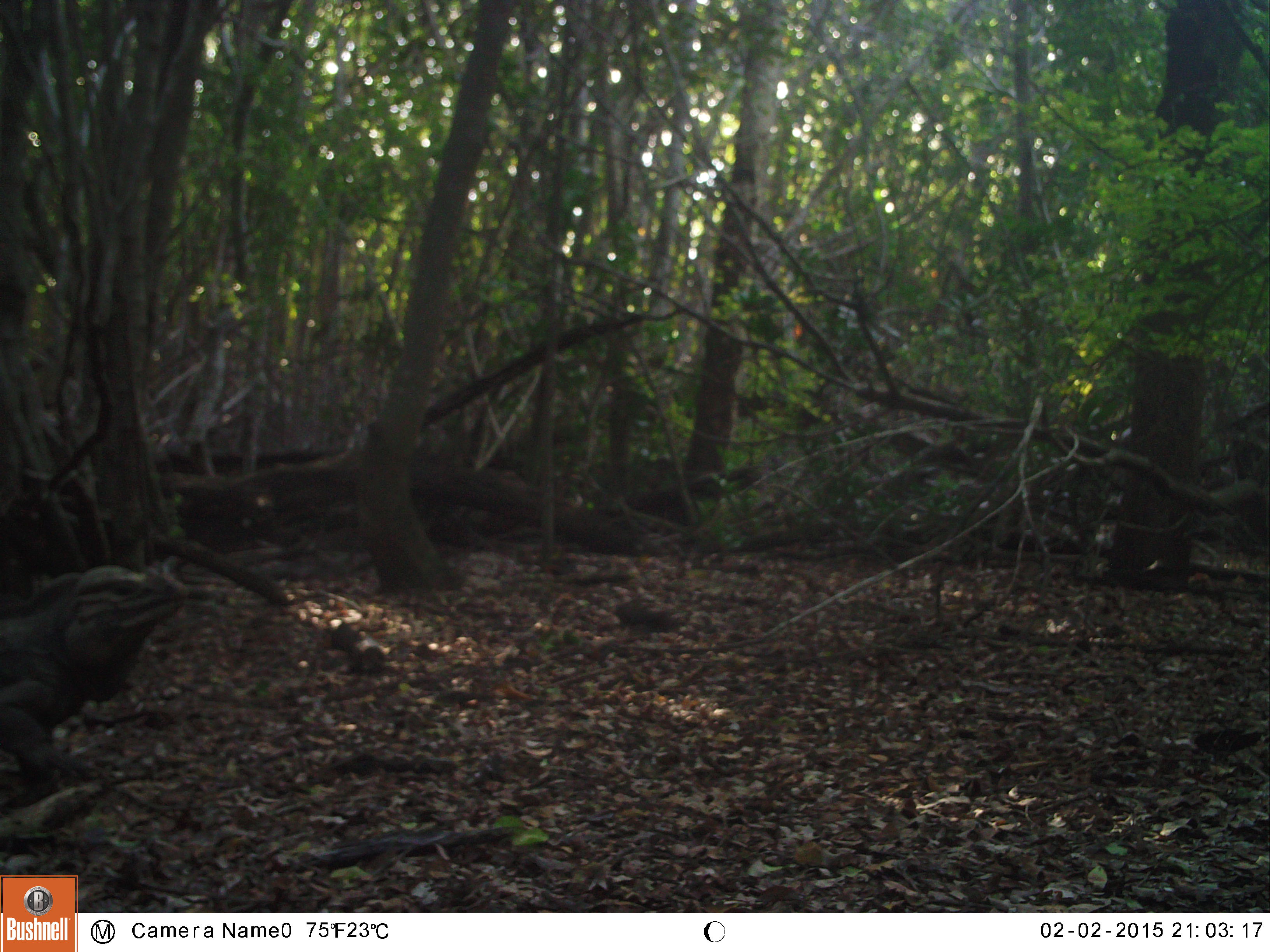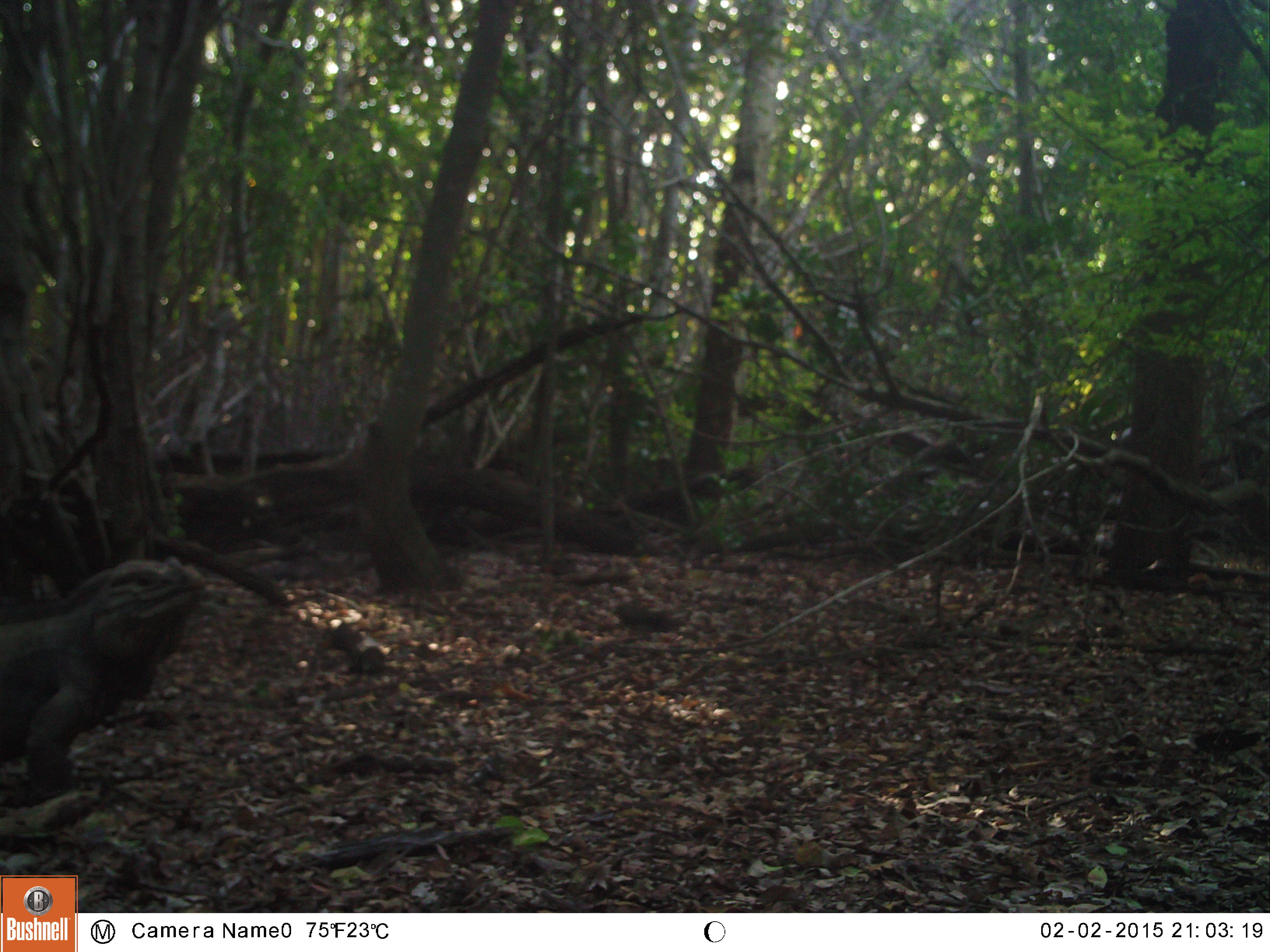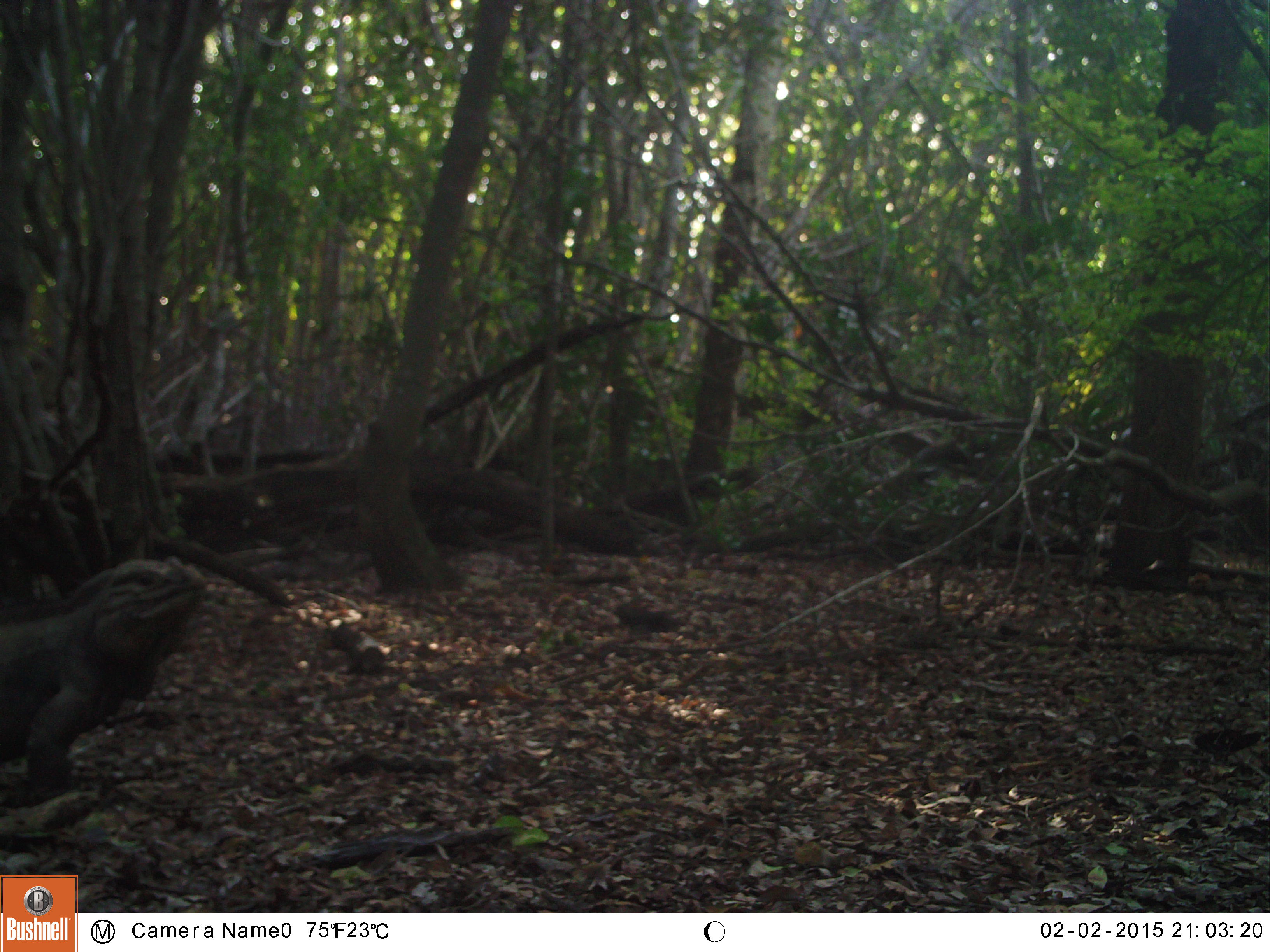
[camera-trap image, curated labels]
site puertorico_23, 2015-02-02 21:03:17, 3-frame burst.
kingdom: Animalia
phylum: Chordata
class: Reptilia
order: Squamata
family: Iguanidae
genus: Iguana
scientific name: Iguana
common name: typical iguanas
Iguana (typical iguanas).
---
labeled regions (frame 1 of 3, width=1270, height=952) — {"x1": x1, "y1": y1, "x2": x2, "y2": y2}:
iguana: {"x1": 0, "y1": 555, "x2": 186, "y2": 806}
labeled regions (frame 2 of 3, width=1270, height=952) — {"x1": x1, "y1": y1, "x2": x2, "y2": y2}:
iguana: {"x1": 0, "y1": 551, "x2": 222, "y2": 814}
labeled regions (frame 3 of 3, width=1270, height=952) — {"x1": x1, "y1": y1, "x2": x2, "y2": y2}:
iguana: {"x1": 0, "y1": 558, "x2": 209, "y2": 812}